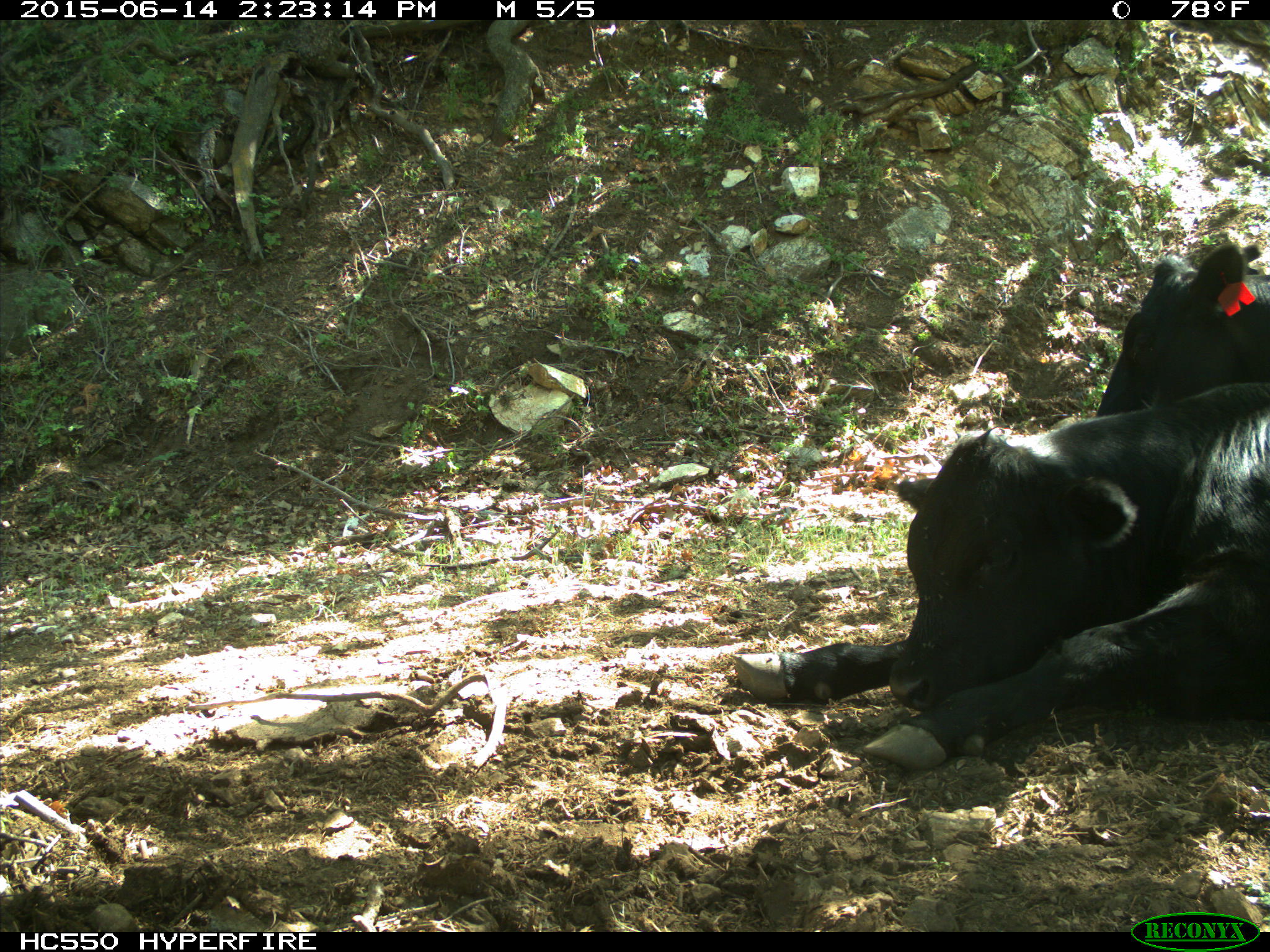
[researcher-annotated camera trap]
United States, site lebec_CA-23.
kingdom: Animalia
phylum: Chordata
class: Mammalia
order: Artiodactyla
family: Bovidae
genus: Bos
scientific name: Bos taurus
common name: domestic cow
Bos taurus (domestic cow).